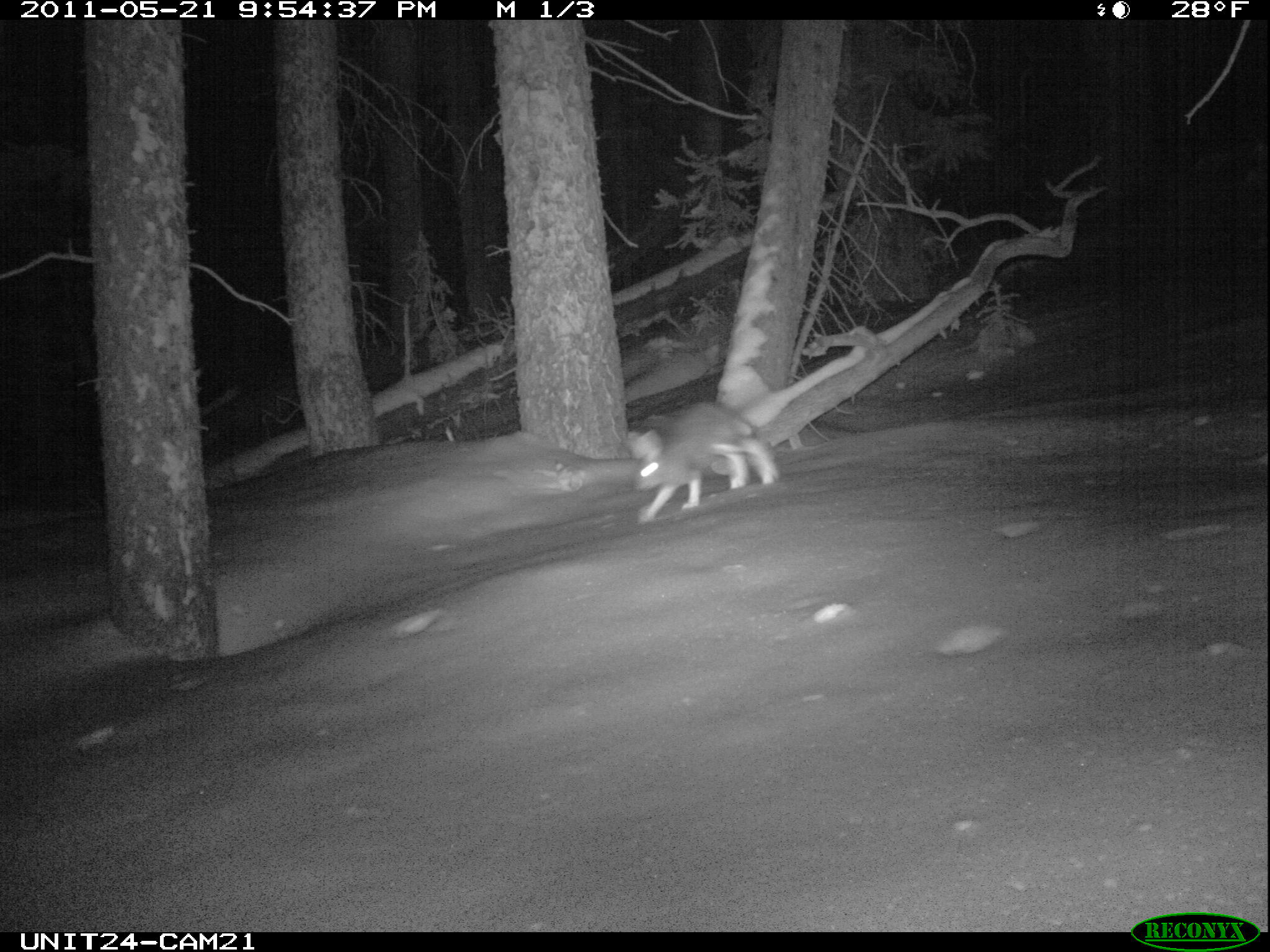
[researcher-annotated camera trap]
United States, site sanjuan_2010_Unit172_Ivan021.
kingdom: Animalia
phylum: Chordata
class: Mammalia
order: Lagomorpha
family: Leporidae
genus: Lepus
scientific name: Lepus americanus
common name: snowshoe hare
Lepus americanus (snowshoe hare).